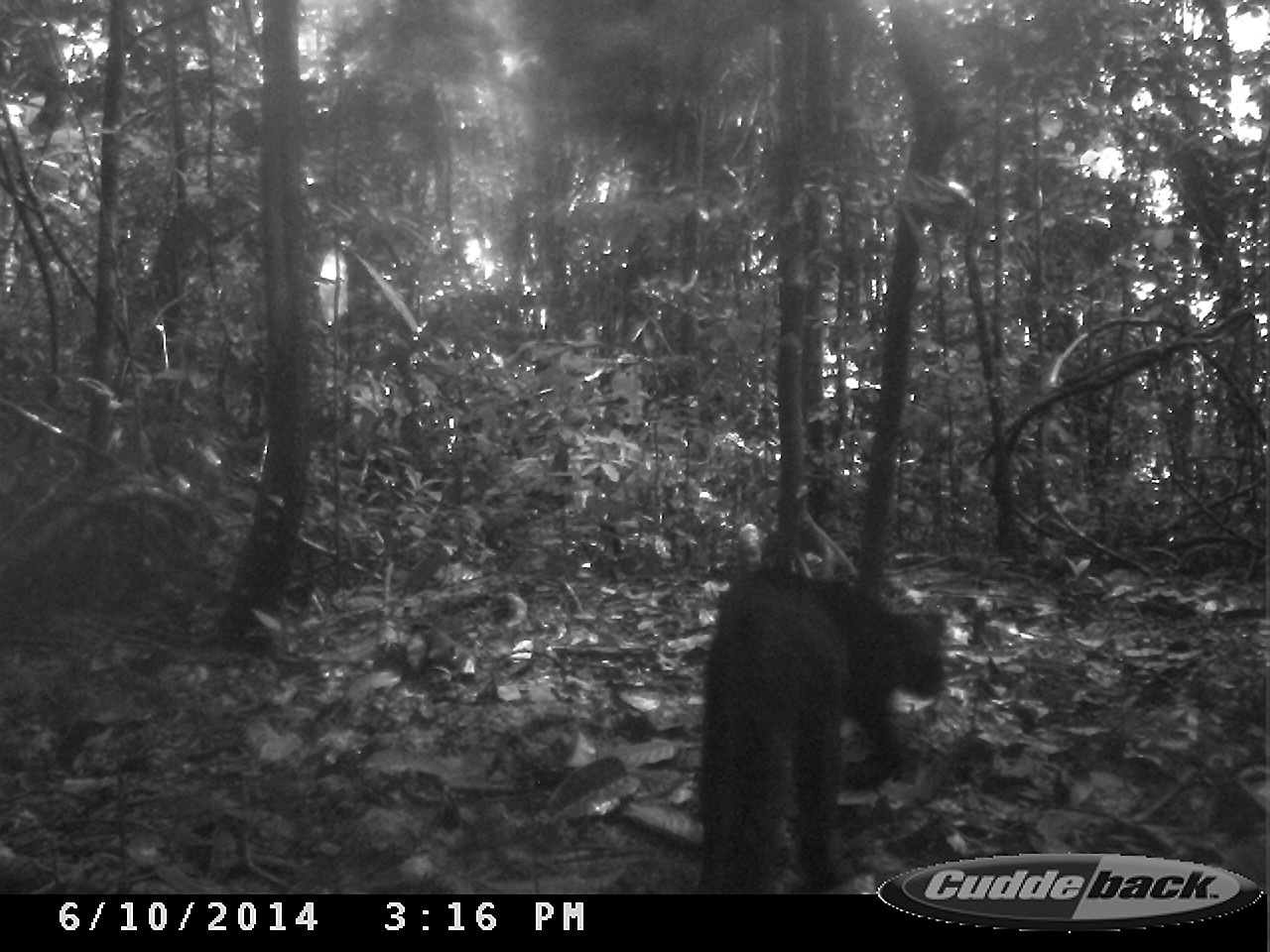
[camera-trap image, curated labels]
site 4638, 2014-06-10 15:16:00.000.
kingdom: Animalia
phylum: Chordata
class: Mammalia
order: Carnivora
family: Felidae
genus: Herpailurus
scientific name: Herpailurus yagouaroundi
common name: jaguarundi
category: puma yaguaroundi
Puma yaguaroundi (jaguarundi) (Herpailurus yagouaroundi), count 1, age adult.